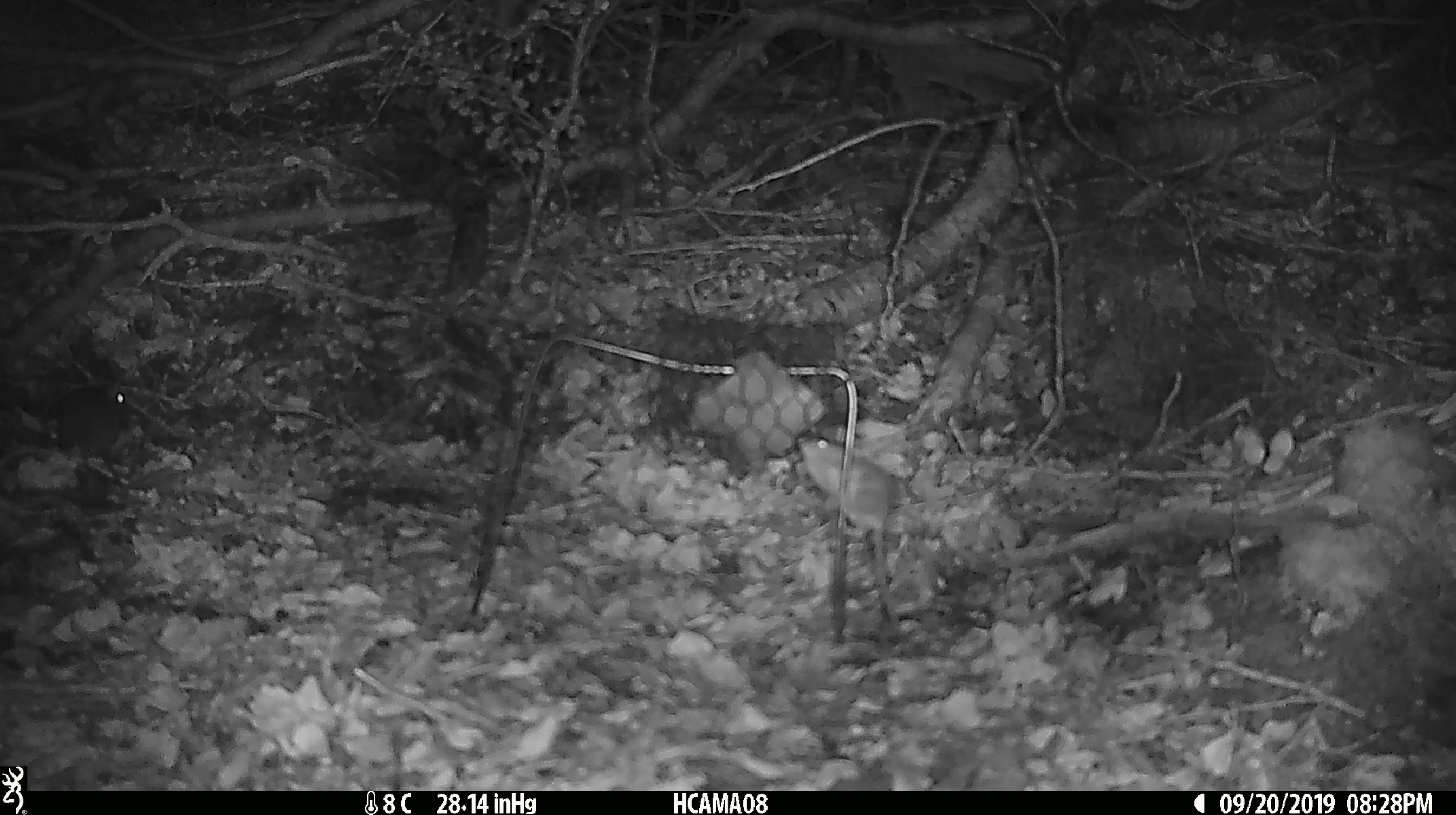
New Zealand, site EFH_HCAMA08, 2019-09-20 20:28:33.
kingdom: Animalia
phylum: Chordata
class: Mammalia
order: Rodentia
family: Muridae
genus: Mus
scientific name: Mus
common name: mouse